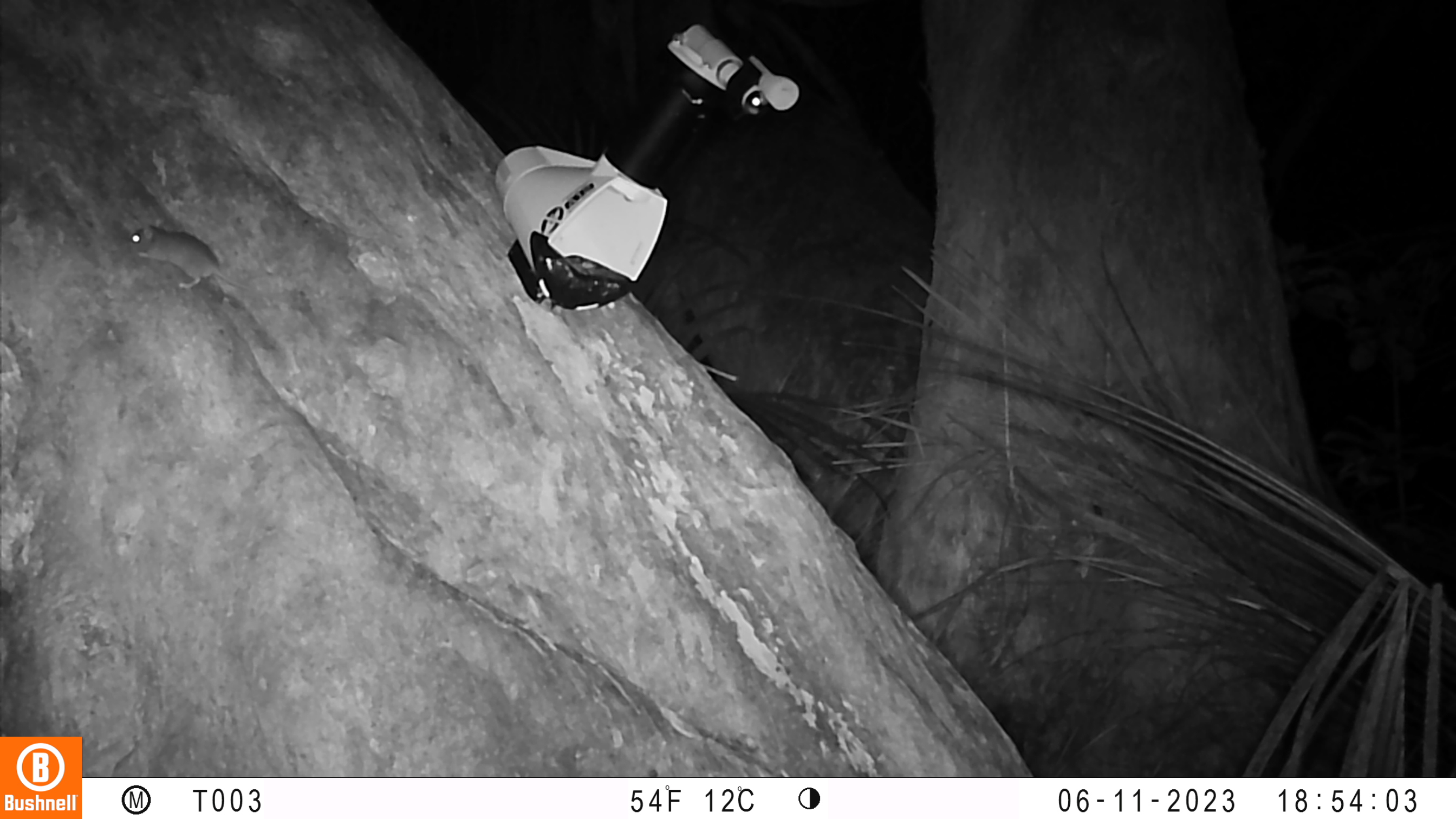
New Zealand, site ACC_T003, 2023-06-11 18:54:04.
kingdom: Animalia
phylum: Chordata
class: Mammalia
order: Rodentia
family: Muridae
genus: Mus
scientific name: Mus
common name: mouse